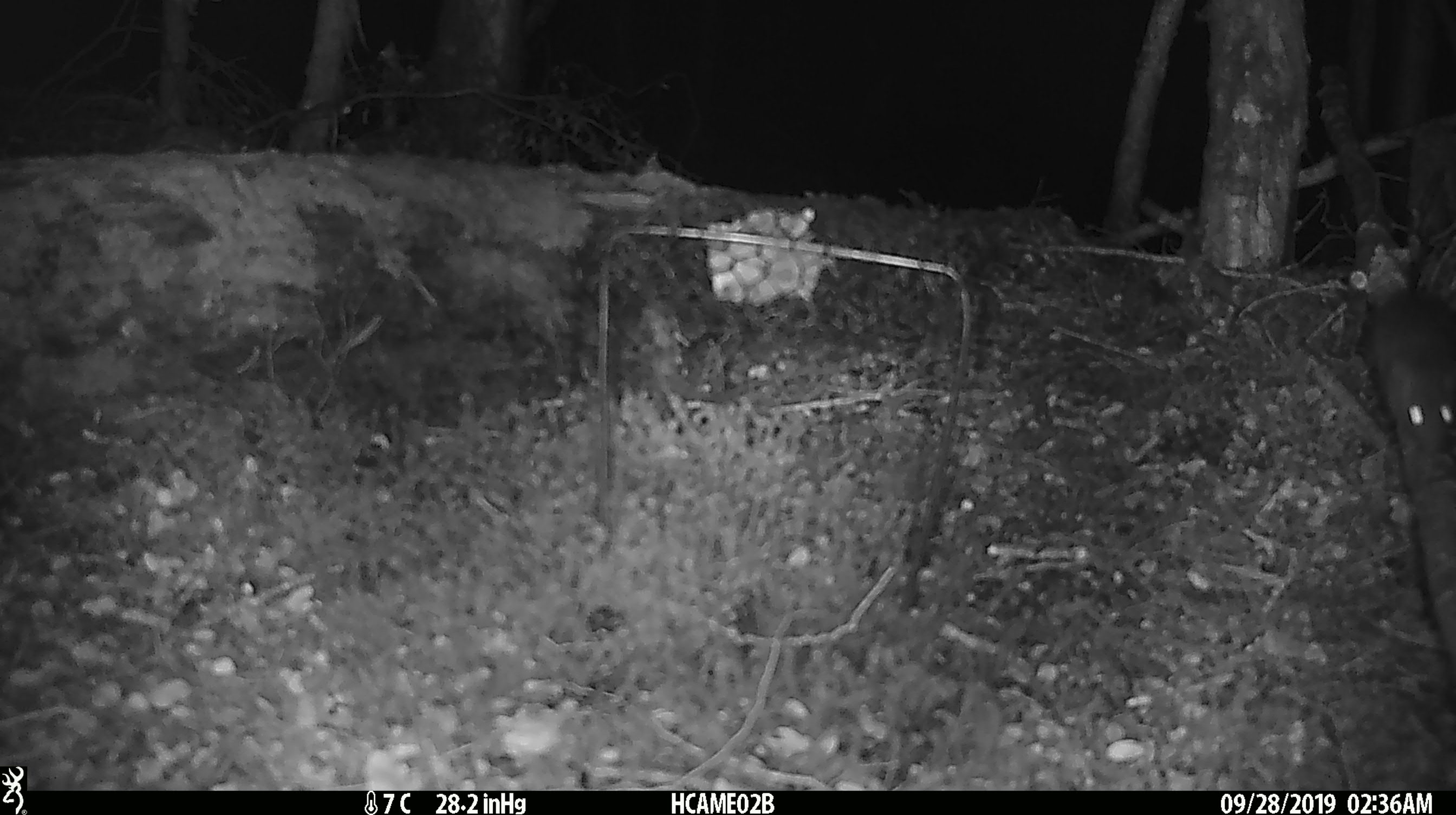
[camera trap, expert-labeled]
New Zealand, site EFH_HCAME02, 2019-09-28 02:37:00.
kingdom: Animalia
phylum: Chordata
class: Mammalia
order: Rodentia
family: Muridae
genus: Mus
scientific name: Mus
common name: mouse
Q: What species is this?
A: Mouse (Mus).